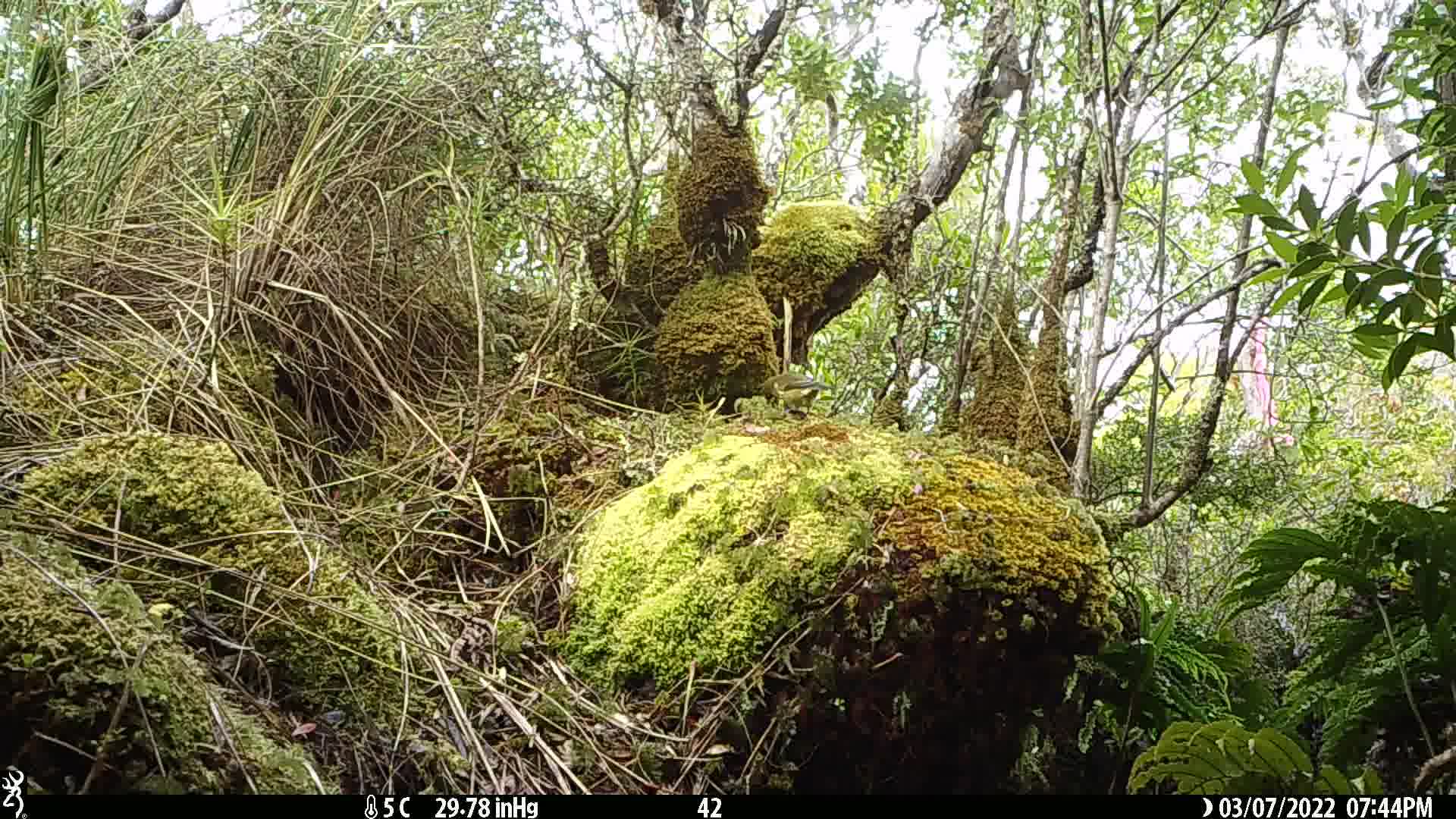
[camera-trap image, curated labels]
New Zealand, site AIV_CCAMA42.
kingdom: Animalia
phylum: Chordata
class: Aves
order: Passeriformes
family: Meliphagidae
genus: Anthornis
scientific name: Anthornis melanura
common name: new zealand bellbird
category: bellbird